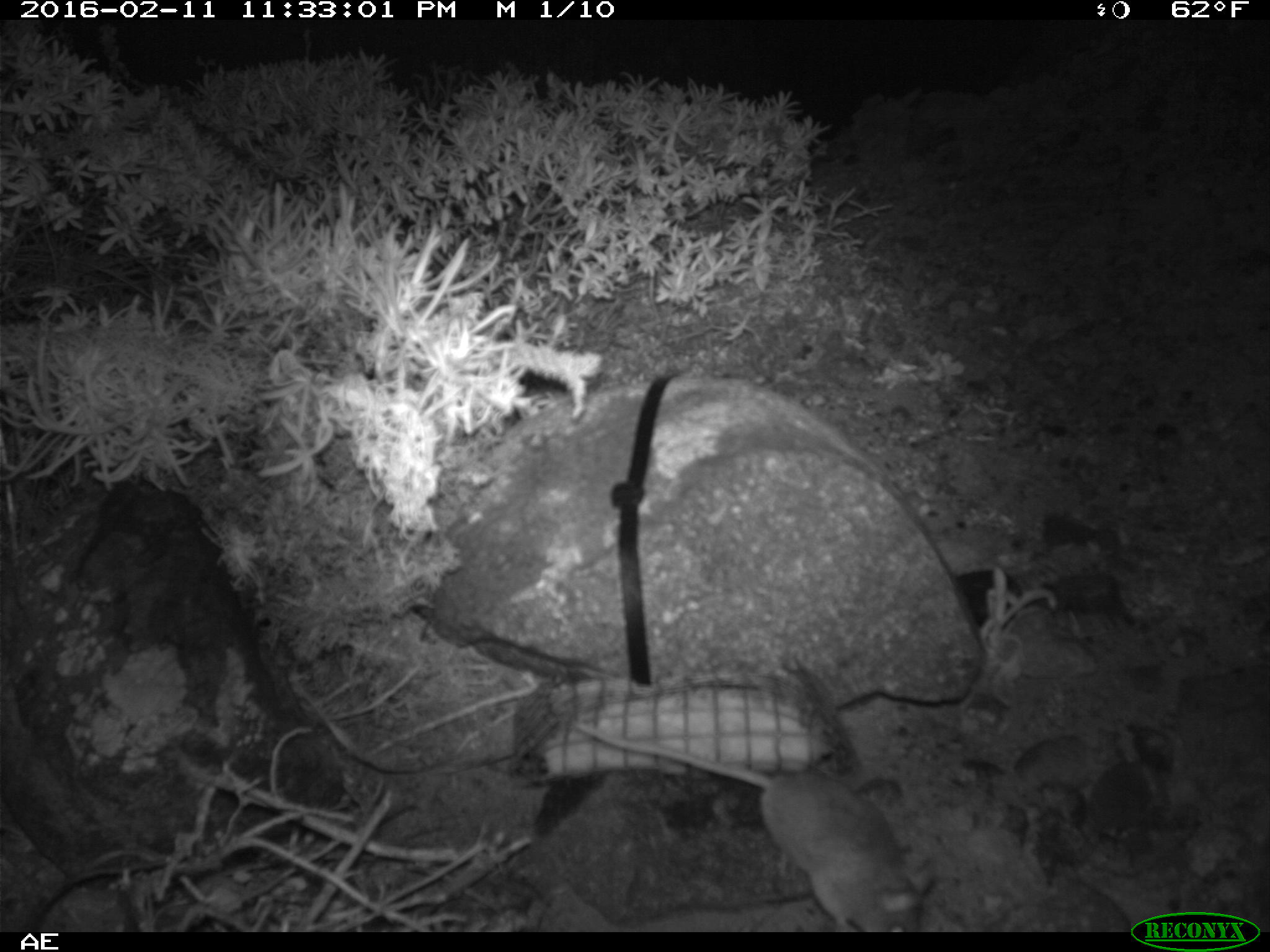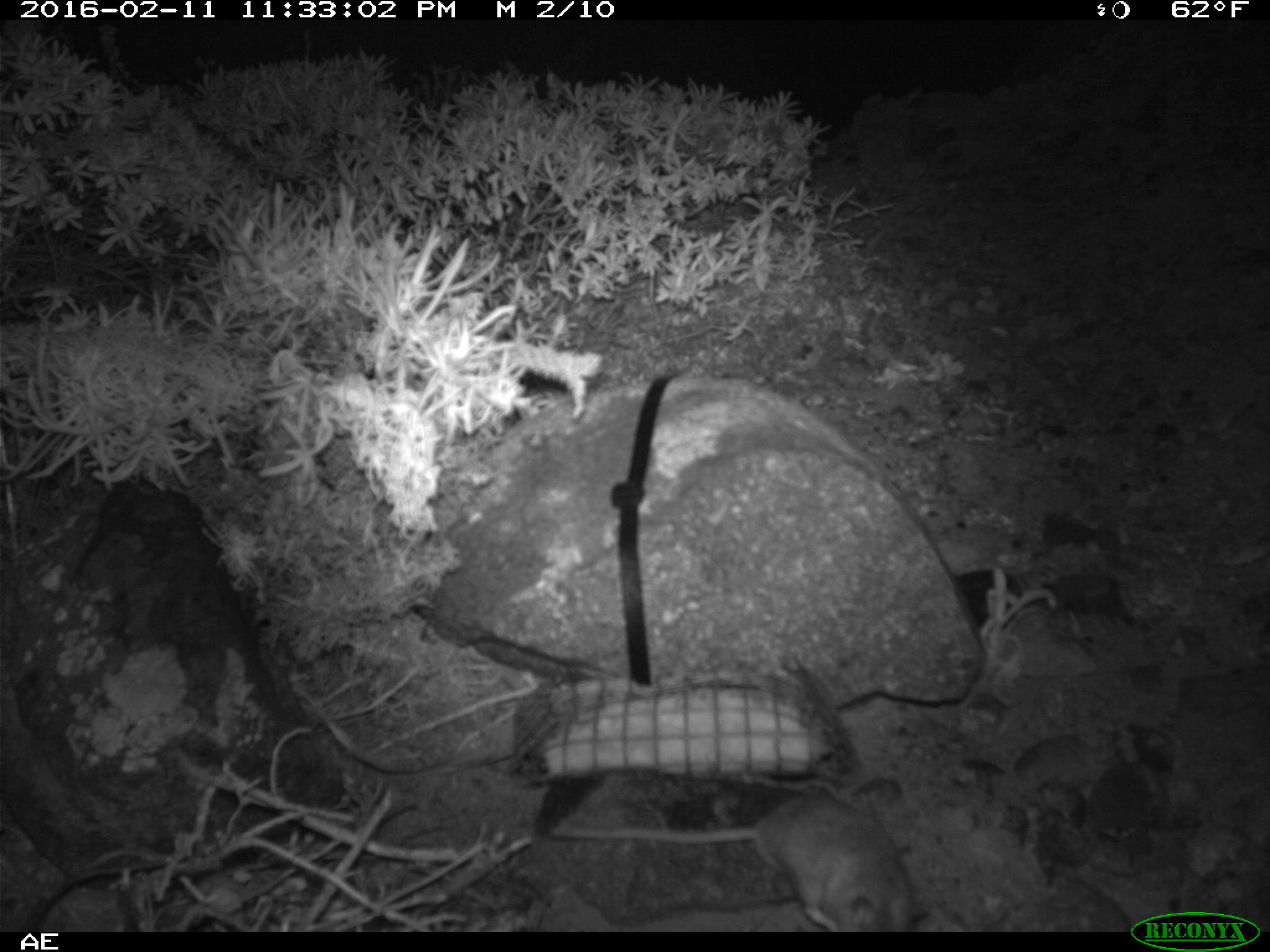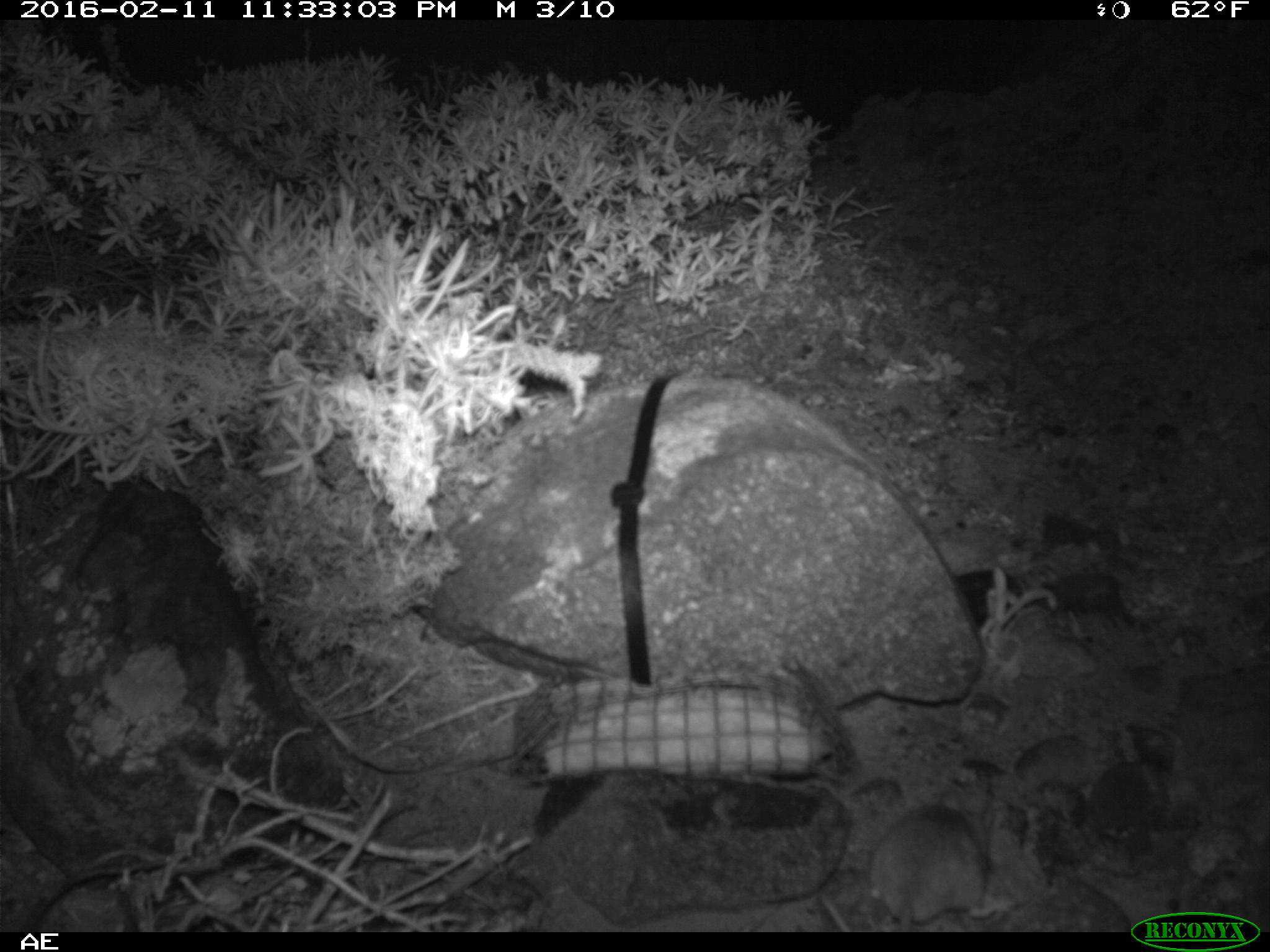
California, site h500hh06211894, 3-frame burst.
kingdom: Animalia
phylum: Chordata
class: Mammalia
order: Rodentia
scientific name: Rodentia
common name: rodent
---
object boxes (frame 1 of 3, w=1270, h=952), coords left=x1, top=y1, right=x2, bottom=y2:
rodent: left=572, top=721, right=937, bottom=933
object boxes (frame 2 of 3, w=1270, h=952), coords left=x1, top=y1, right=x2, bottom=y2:
rodent: left=548, top=796, right=916, bottom=932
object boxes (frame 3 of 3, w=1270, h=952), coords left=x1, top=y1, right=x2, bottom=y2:
rodent: left=820, top=774, right=1011, bottom=933